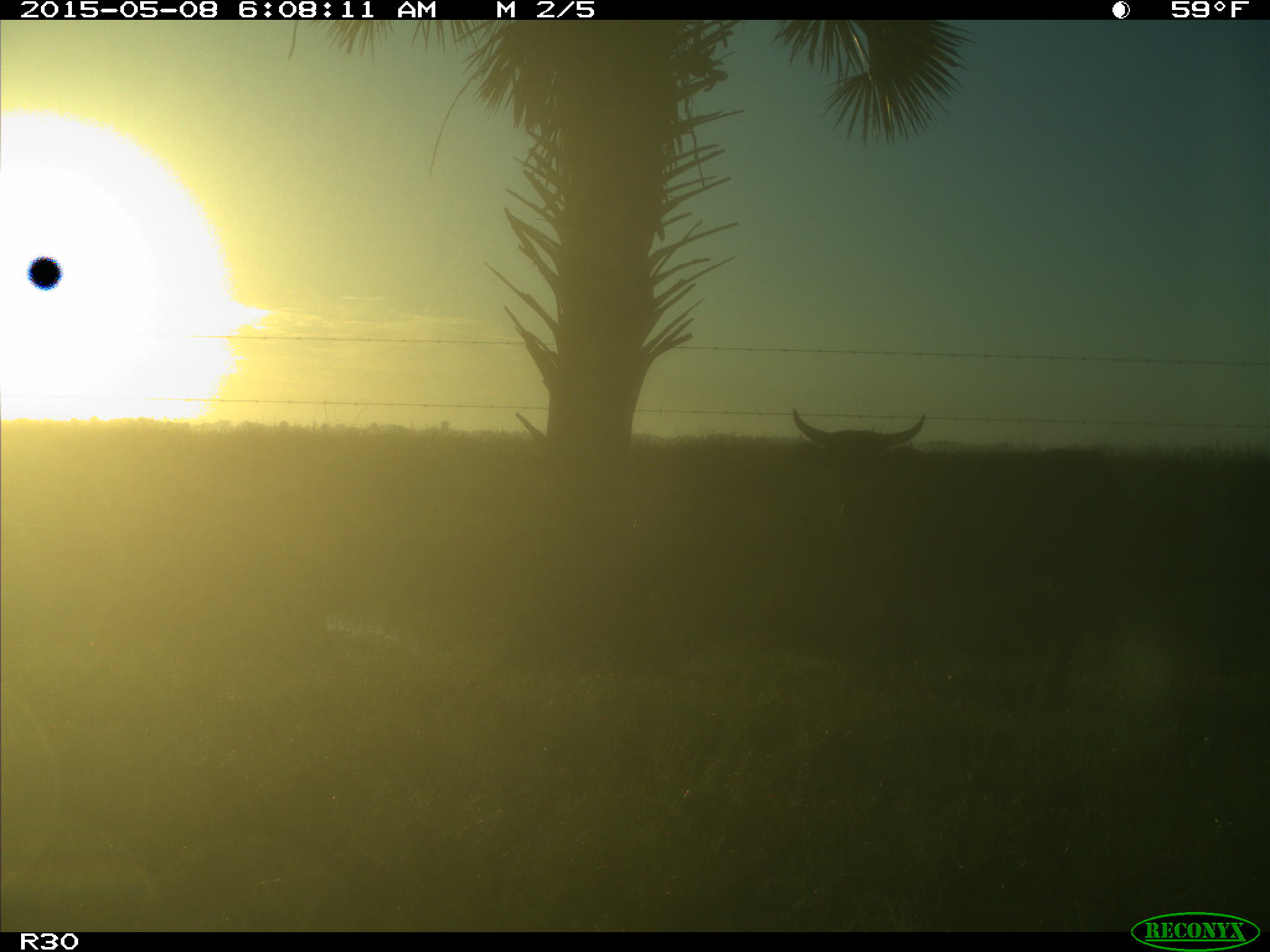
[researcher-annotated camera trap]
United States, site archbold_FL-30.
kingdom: Animalia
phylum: Chordata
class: Mammalia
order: Artiodactyla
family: Bovidae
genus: Bos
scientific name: Bos taurus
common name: domestic cow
Bos taurus (domestic cow).